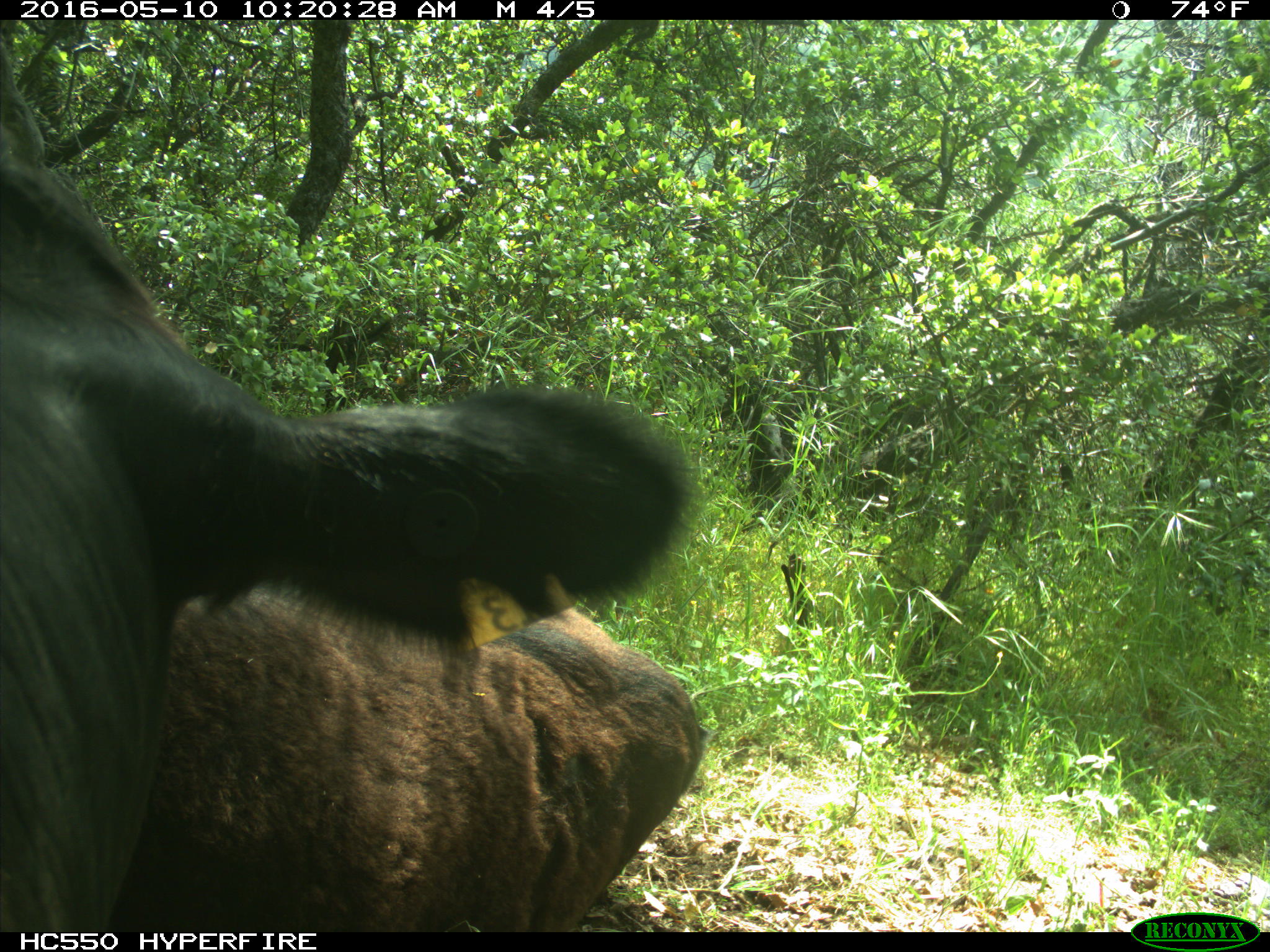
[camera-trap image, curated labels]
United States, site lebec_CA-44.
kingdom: Animalia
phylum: Chordata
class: Mammalia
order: Artiodactyla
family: Bovidae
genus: Bos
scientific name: Bos taurus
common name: domestic cow